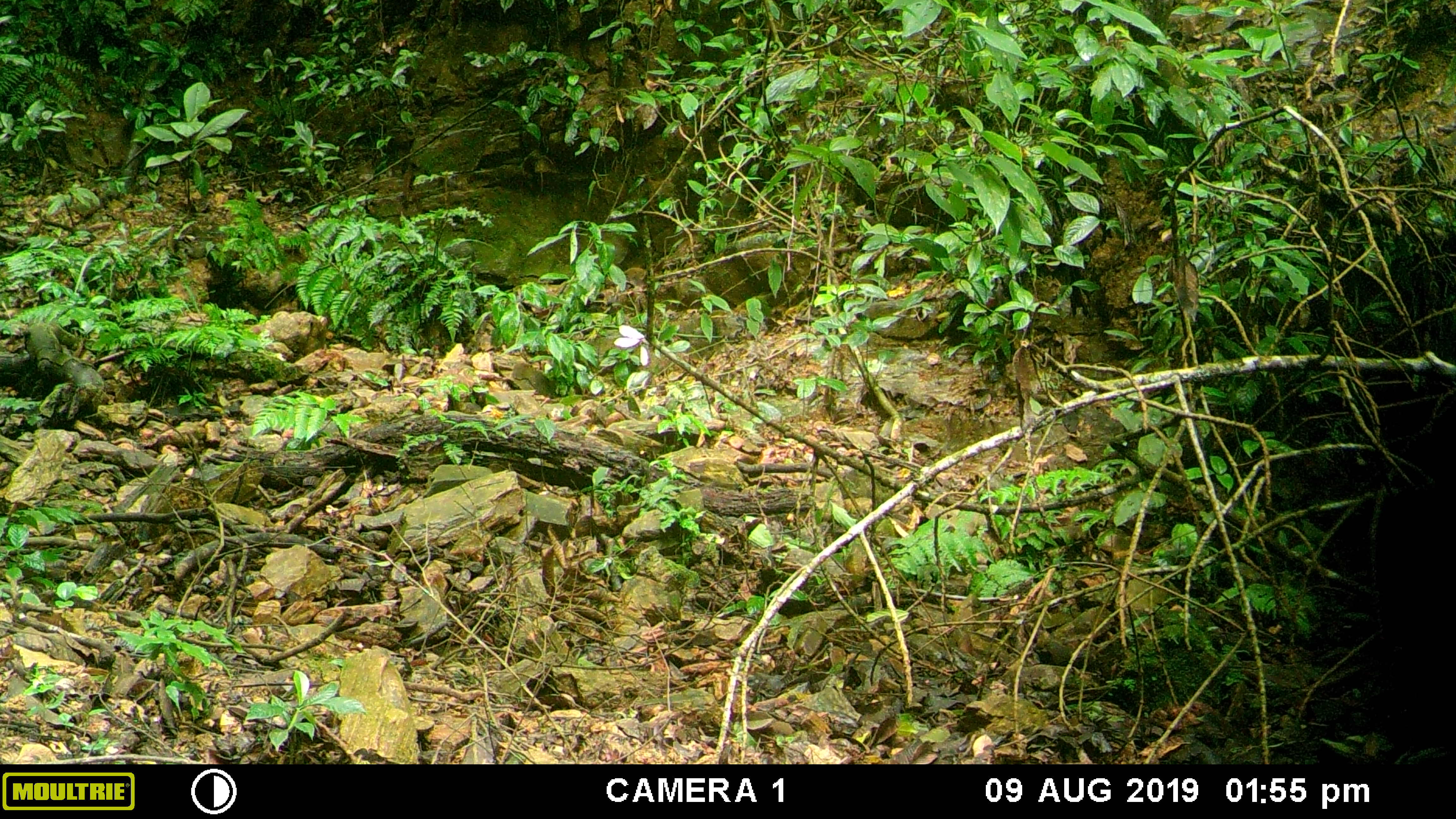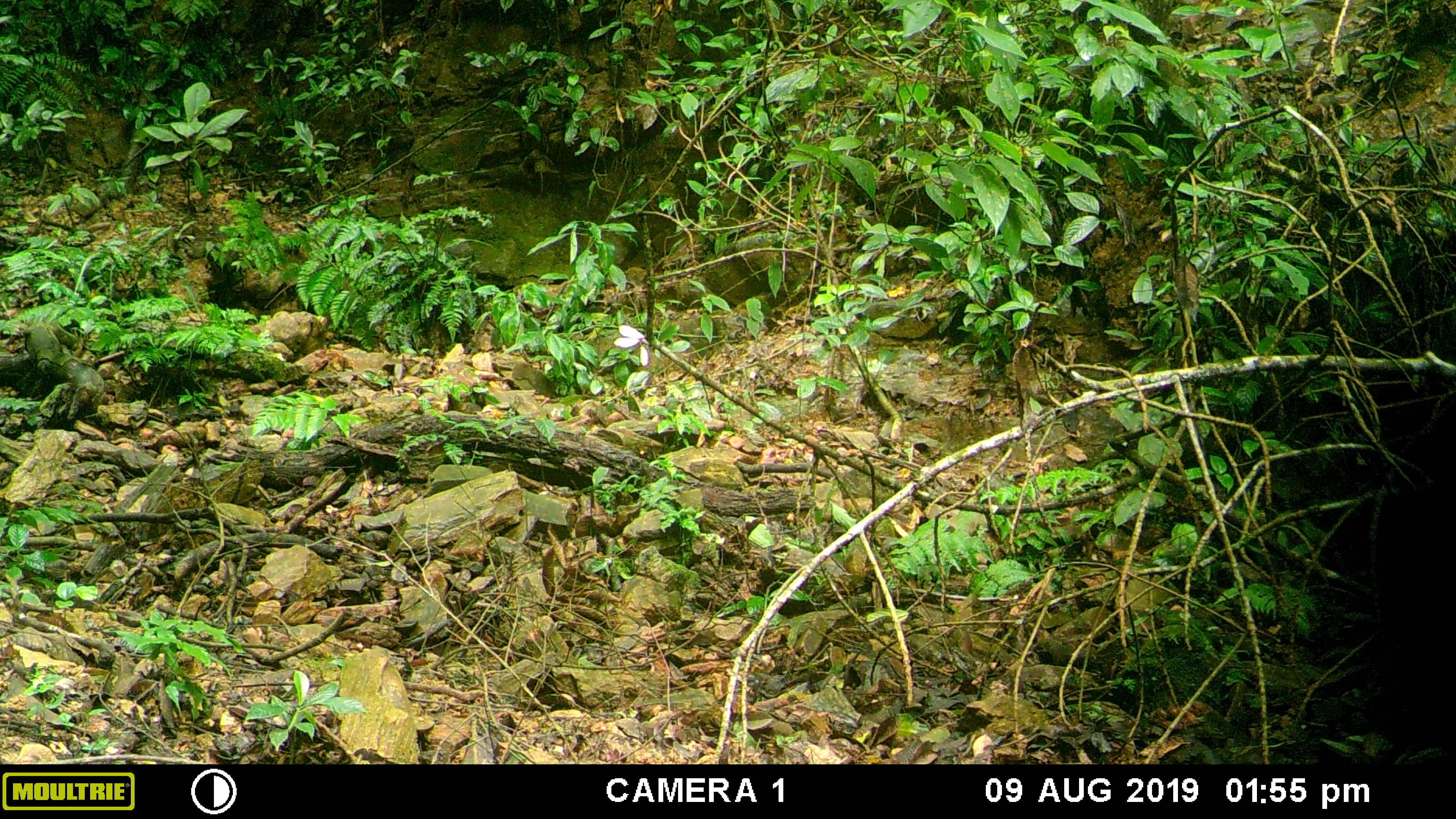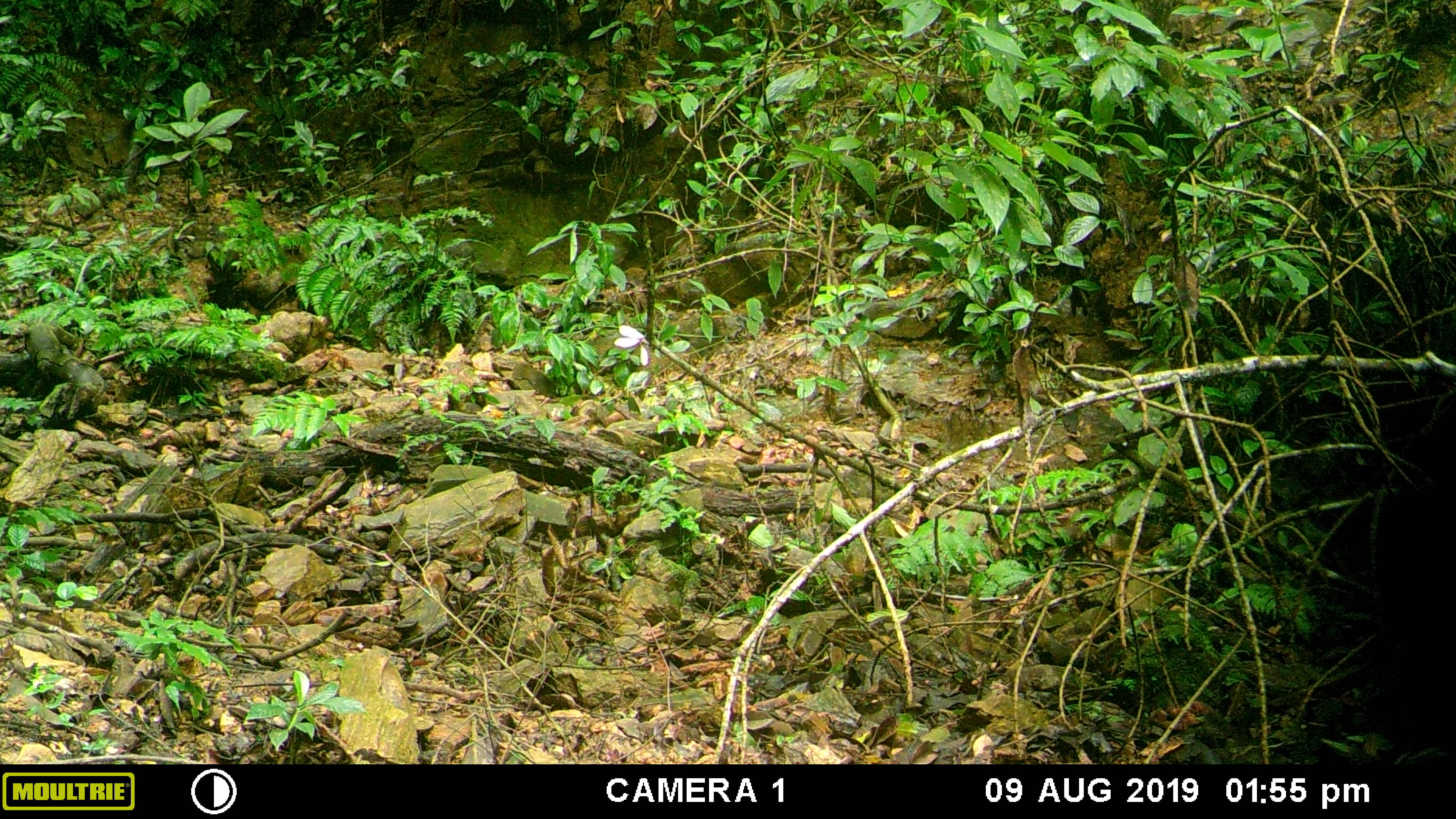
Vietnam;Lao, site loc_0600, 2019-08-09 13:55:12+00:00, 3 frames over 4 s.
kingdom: Animalia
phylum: Chordata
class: Mammalia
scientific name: Mammalia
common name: mammal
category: unidentified mammal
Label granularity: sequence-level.